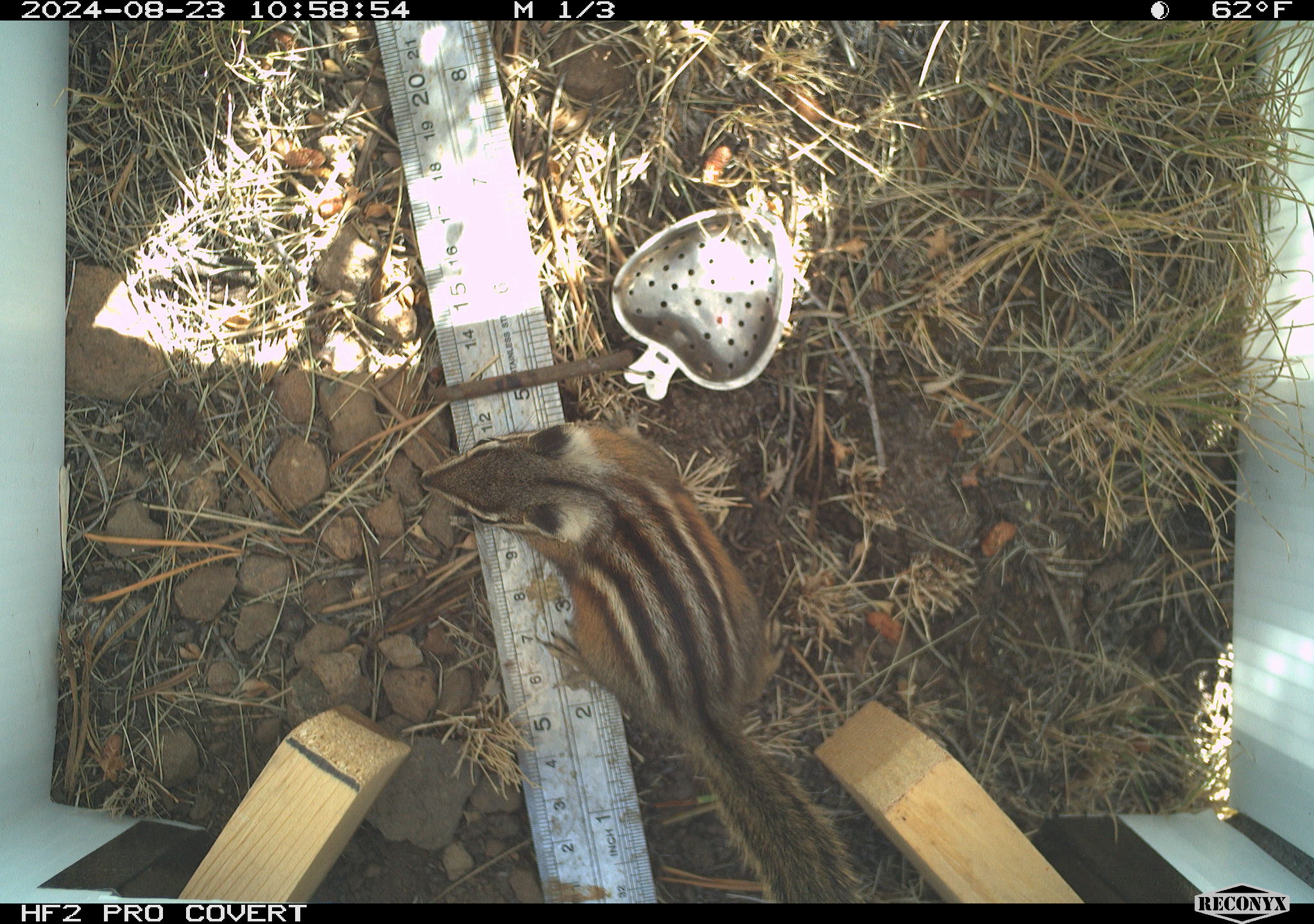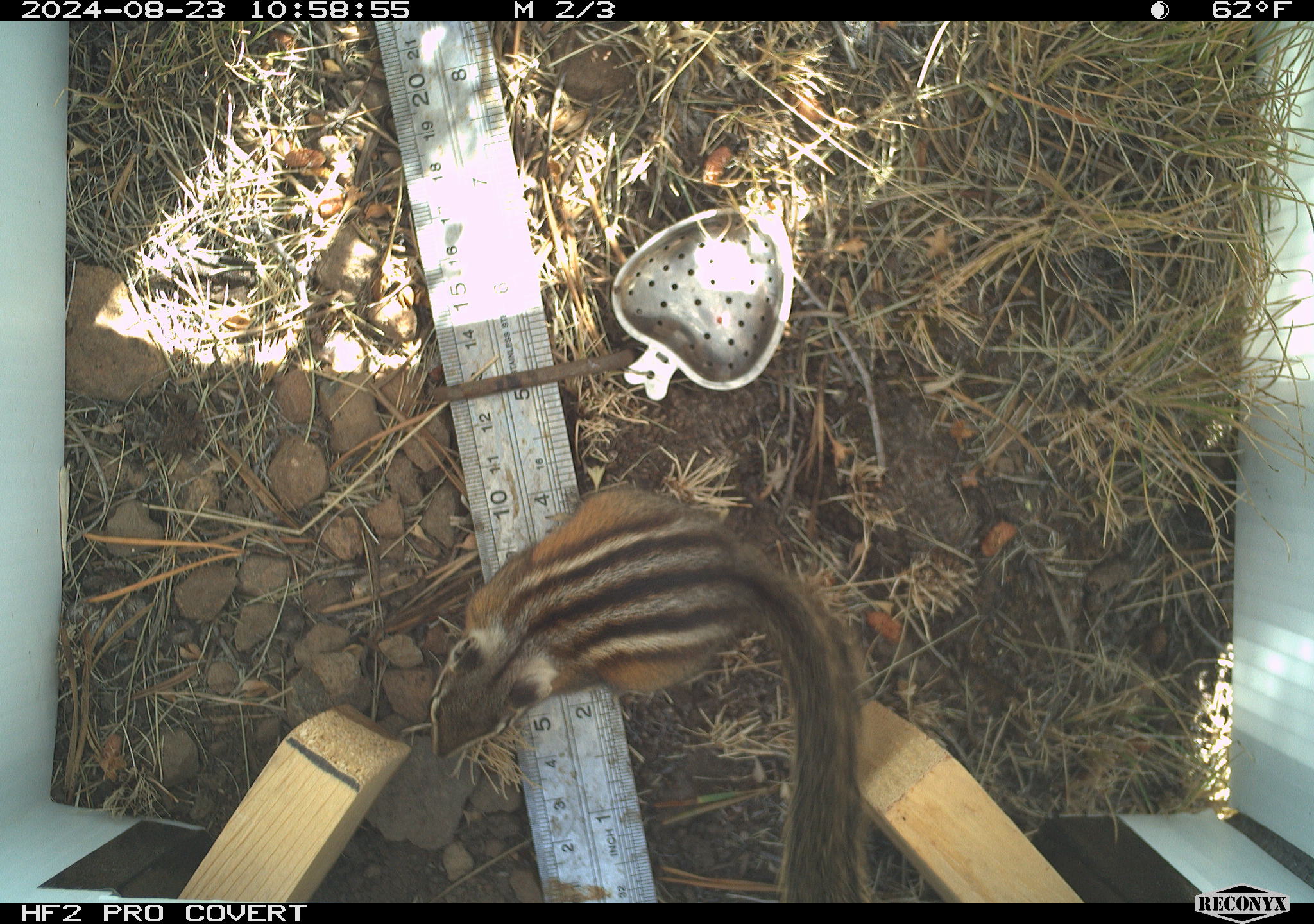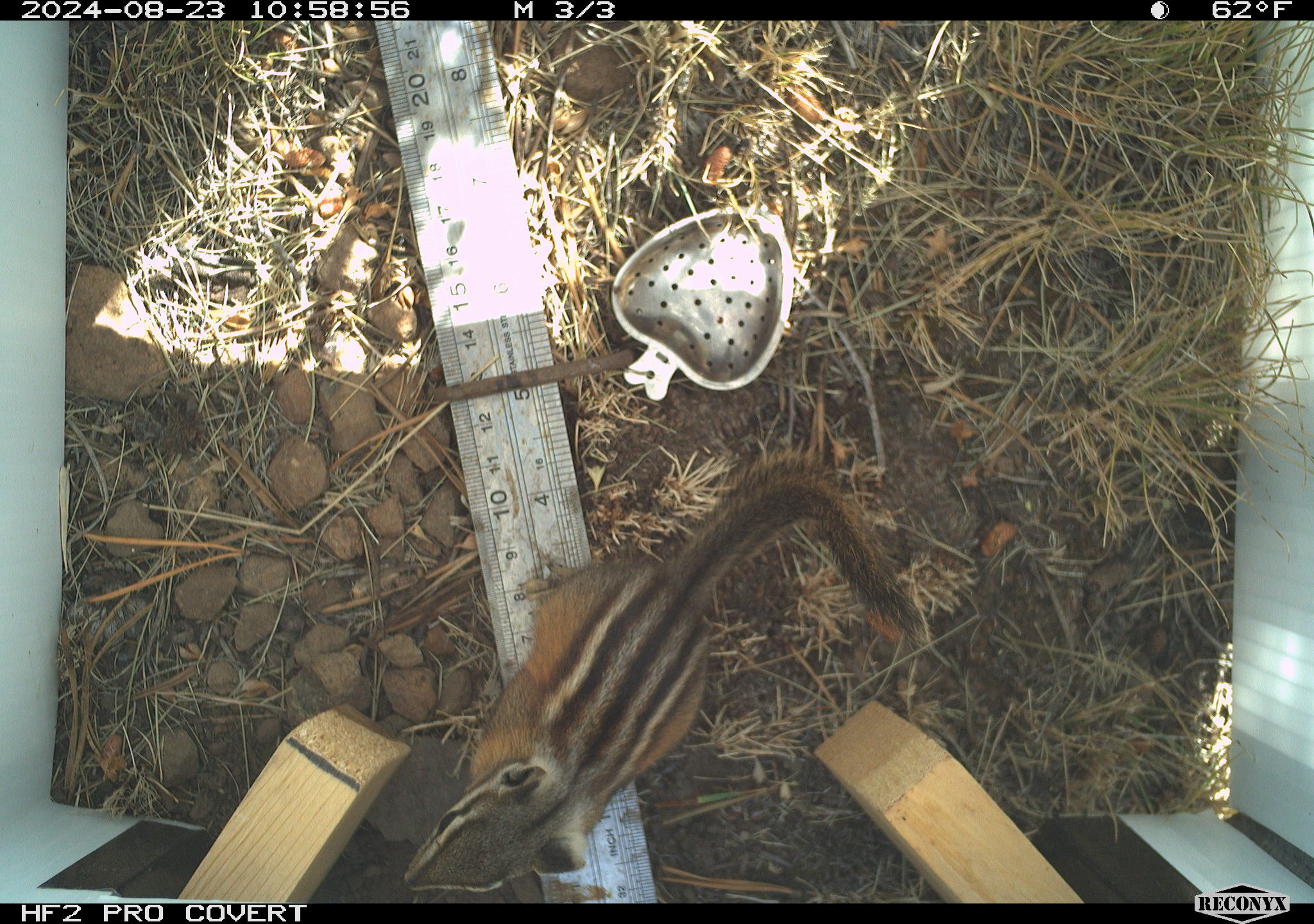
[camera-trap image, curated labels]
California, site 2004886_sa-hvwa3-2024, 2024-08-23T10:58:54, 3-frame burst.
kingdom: Animalia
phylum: Chordata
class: Mammalia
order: Rodentia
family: Sciuridae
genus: Neotamias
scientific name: Neotamias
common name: western chipmunks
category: neotamias species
Neotamias species (western chipmunks) (Neotamias).